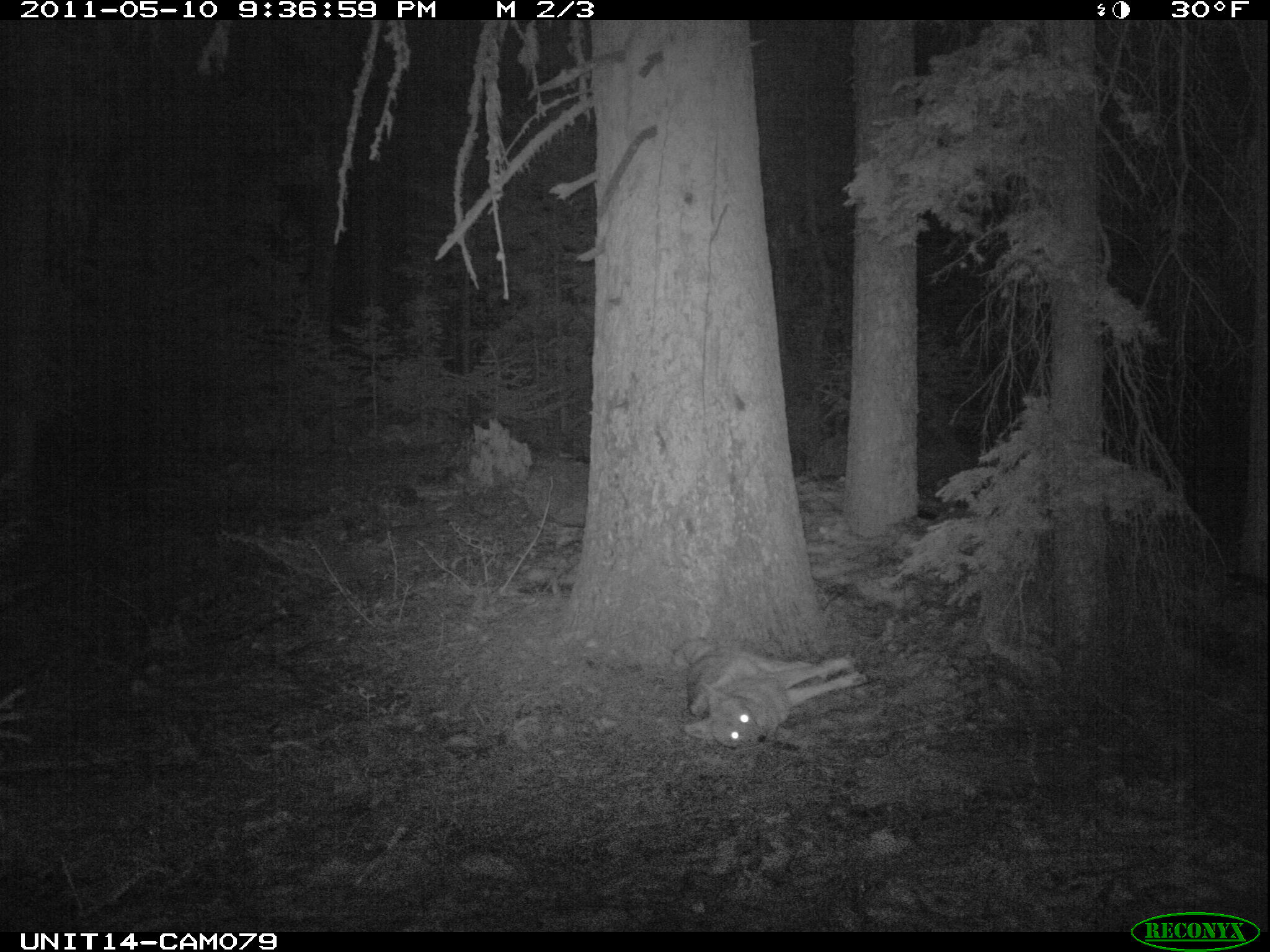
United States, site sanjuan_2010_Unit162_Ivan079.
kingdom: Animalia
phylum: Chordata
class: Mammalia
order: Carnivora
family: Canidae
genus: Canis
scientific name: Canis latrans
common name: coyote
Canis latrans (coyote).